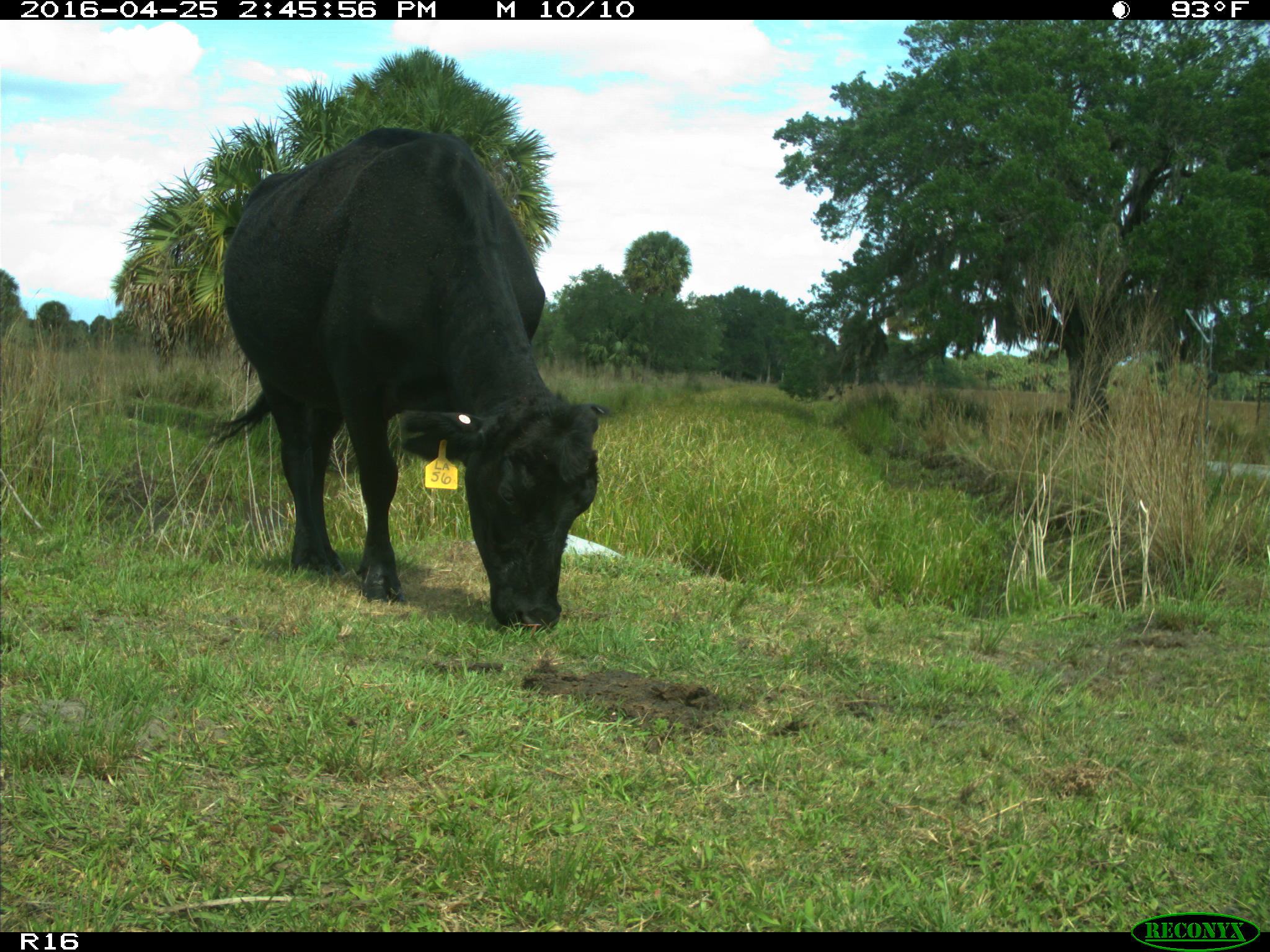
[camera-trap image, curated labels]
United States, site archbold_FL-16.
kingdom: Animalia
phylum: Chordata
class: Mammalia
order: Artiodactyla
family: Bovidae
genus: Bos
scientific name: Bos taurus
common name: domestic cow